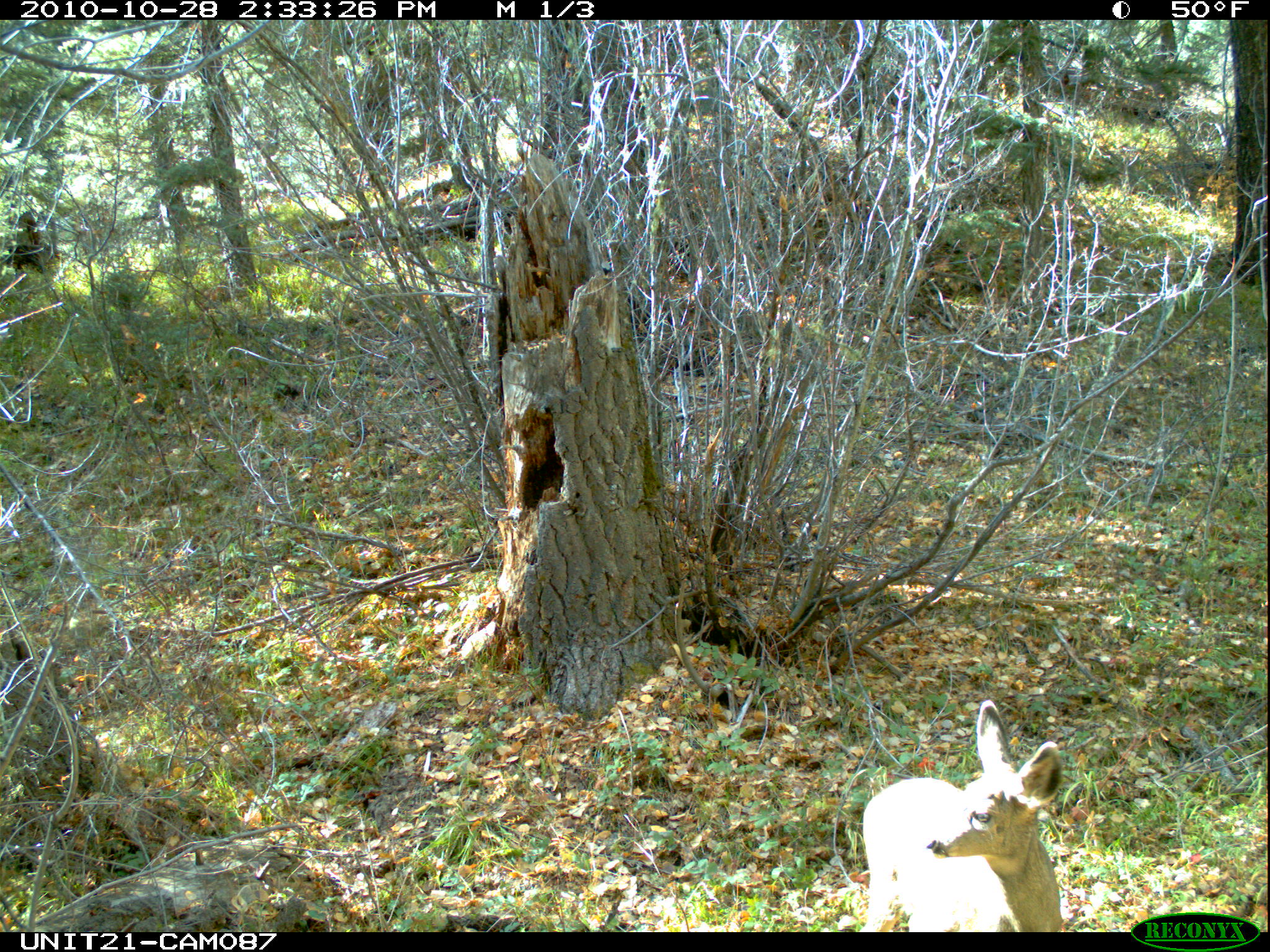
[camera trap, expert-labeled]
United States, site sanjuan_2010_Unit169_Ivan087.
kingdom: Animalia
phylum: Chordata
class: Mammalia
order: Artiodactyla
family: Cervidae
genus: Odocoileus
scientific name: Odocoileus hemionus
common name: mule deer